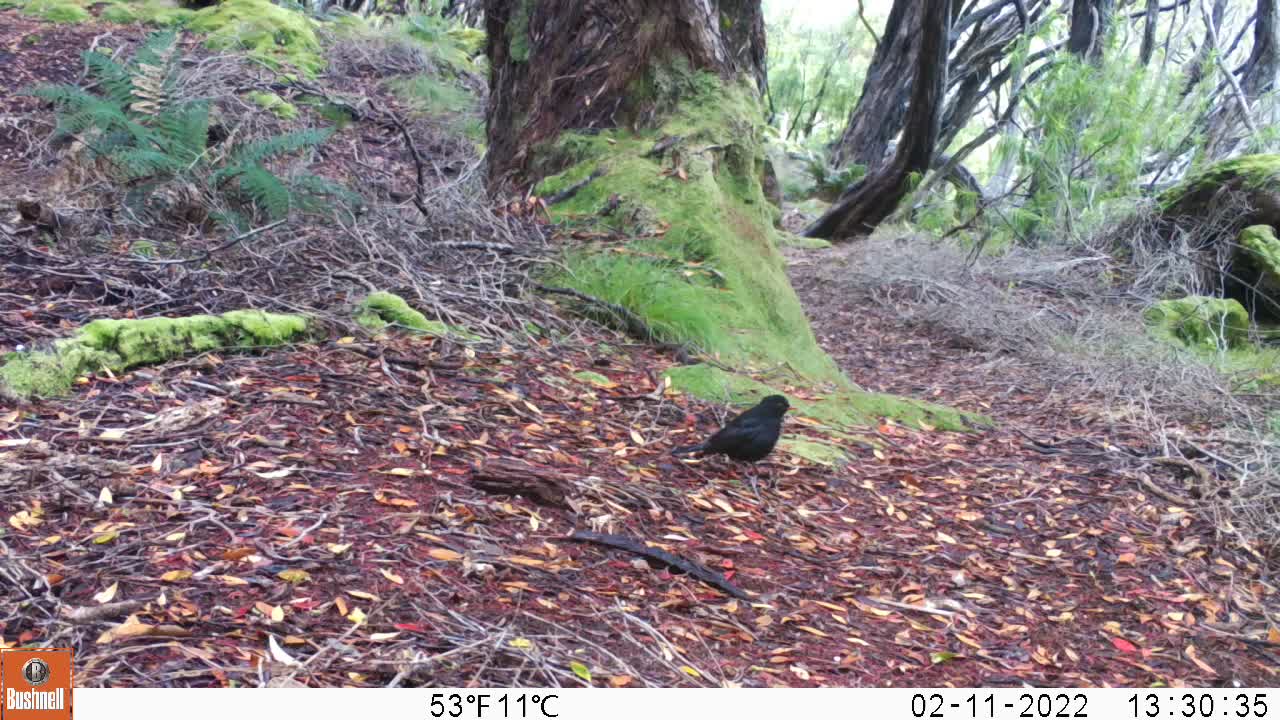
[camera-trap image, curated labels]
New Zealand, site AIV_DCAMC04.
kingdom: Animalia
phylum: Chordata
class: Aves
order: Passeriformes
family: Turdidae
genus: Turdus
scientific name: Turdus merula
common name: eurasian blackbird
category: blackbird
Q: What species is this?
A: Blackbird (eurasian blackbird) (Turdus merula).